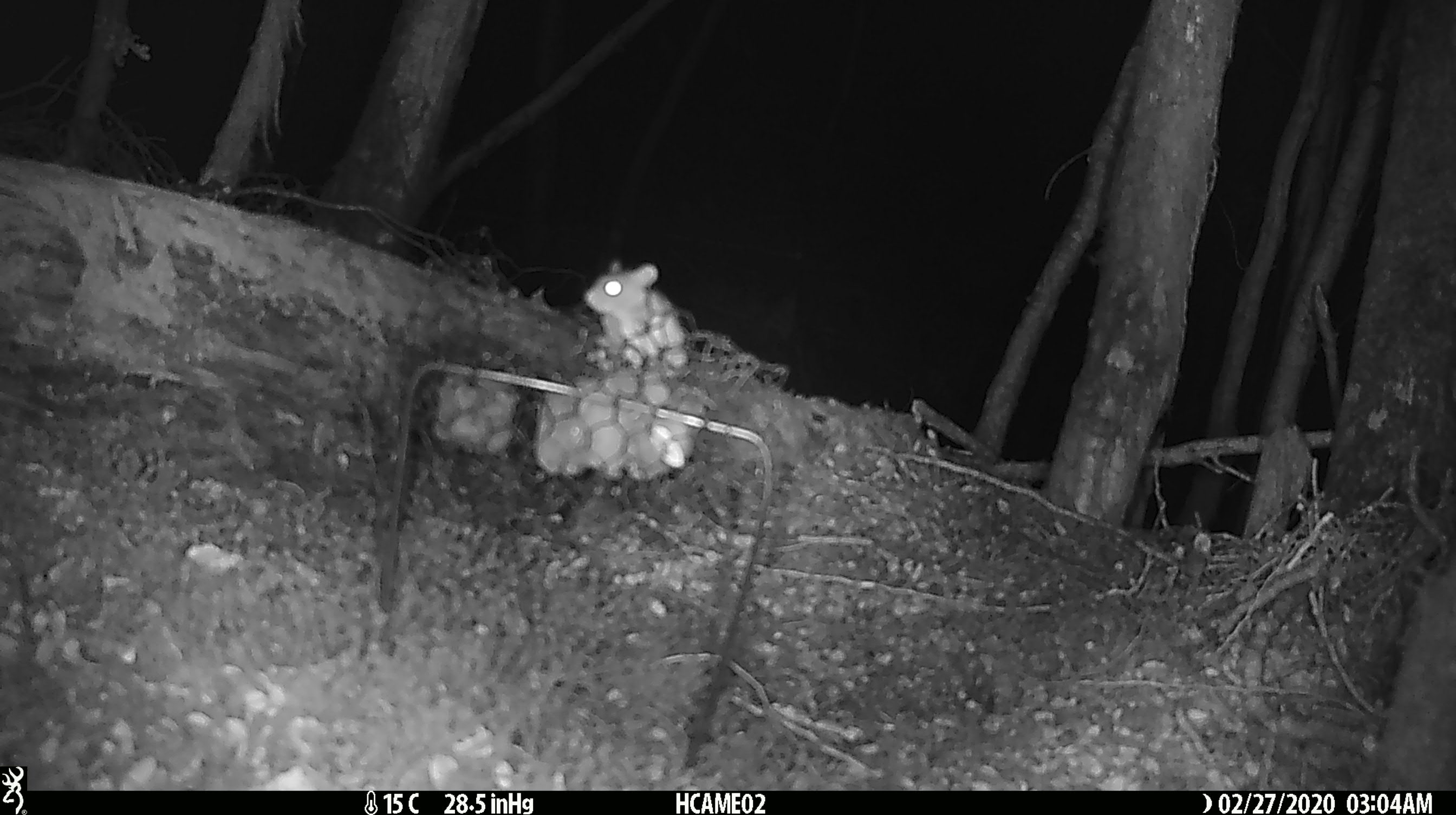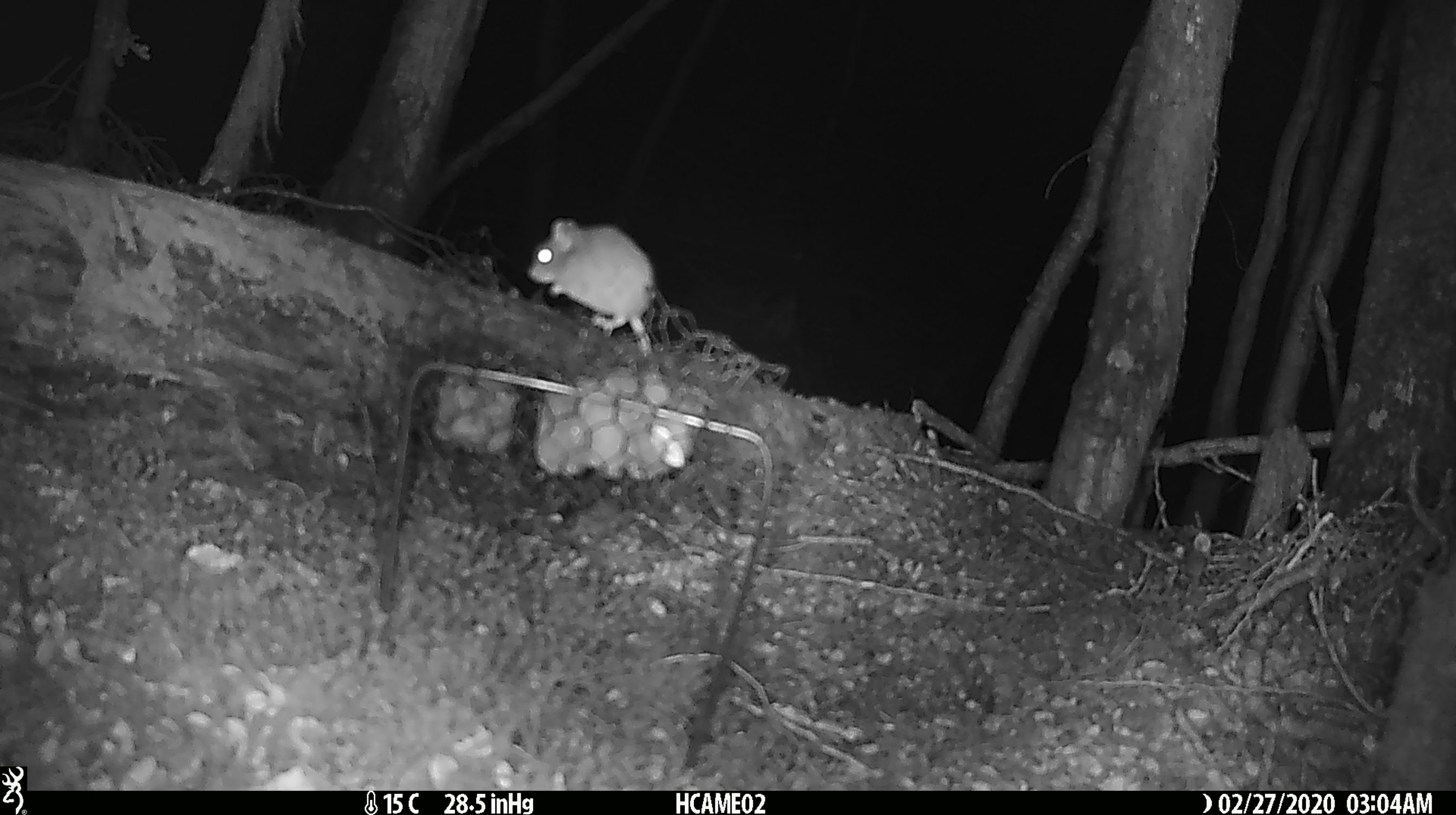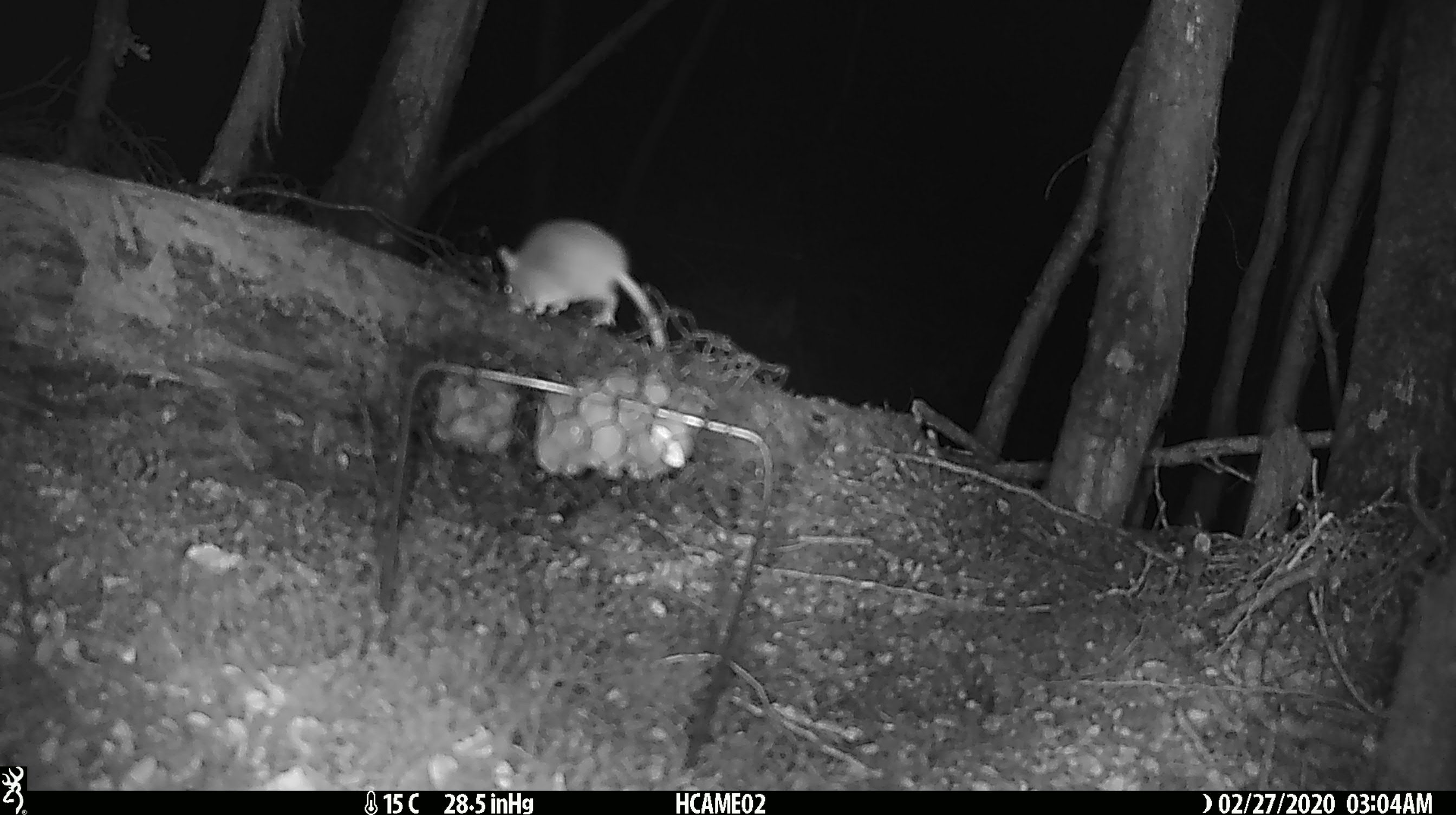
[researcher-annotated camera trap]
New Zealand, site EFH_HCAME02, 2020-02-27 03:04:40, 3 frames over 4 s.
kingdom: Animalia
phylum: Chordata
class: Mammalia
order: Rodentia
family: Muridae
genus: Mus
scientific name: Mus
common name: mouse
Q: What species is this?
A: Mouse (Mus).